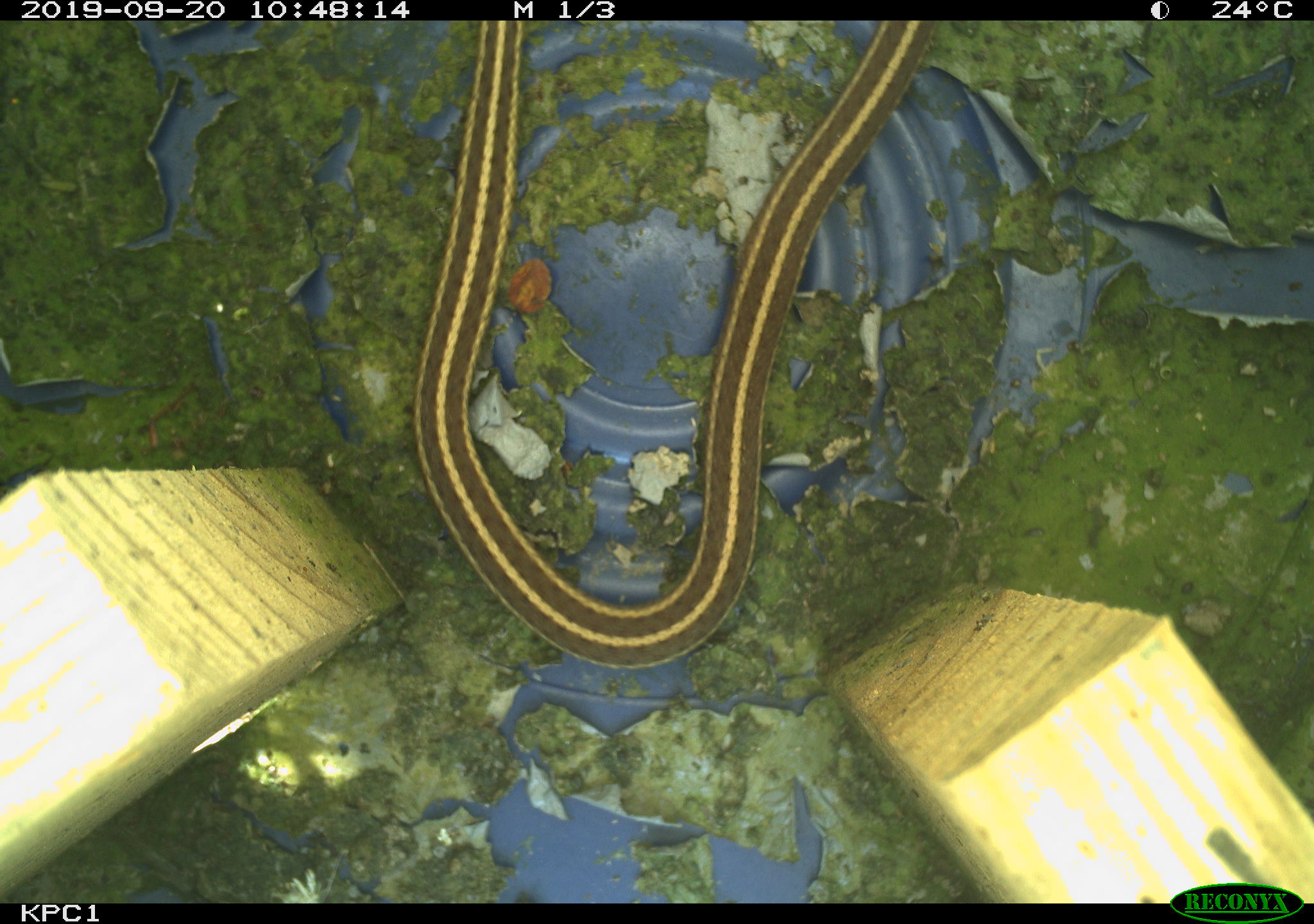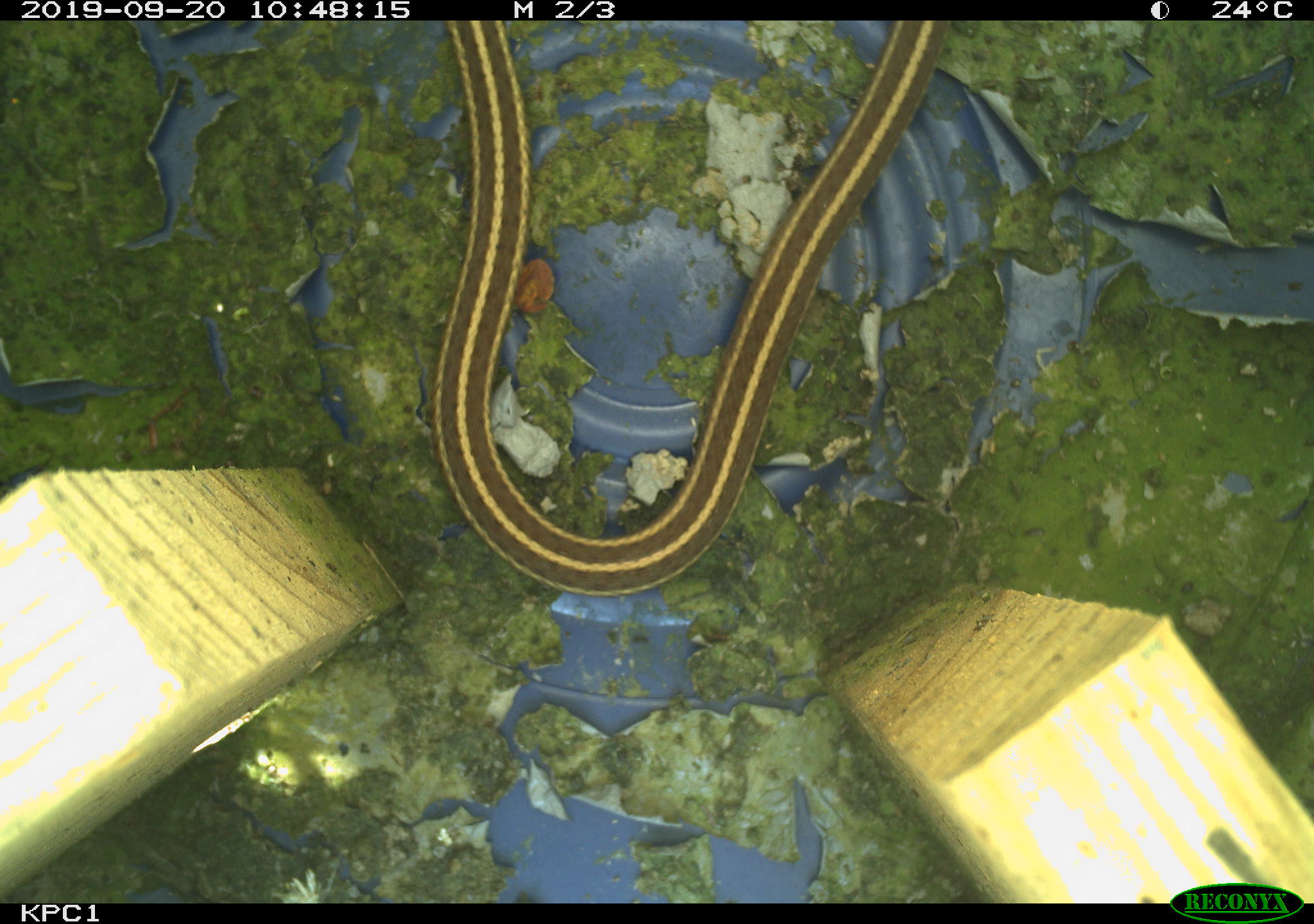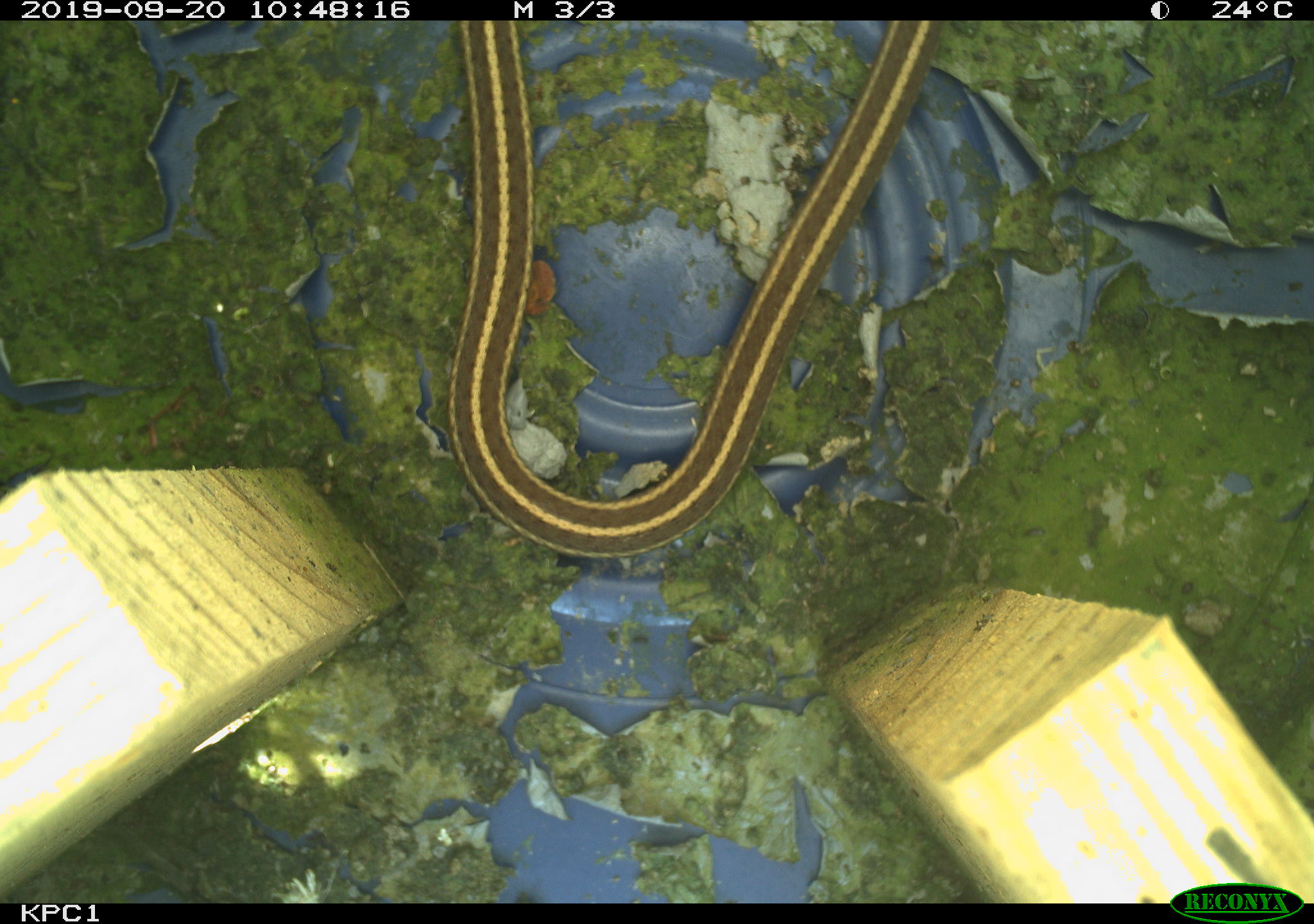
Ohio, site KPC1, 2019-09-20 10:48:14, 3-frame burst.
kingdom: Animalia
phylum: Chordata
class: Reptilia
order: Squamata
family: Colubridae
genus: Thamnophis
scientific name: Thamnophis sirtalis sirtalis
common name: eastern gartersnake